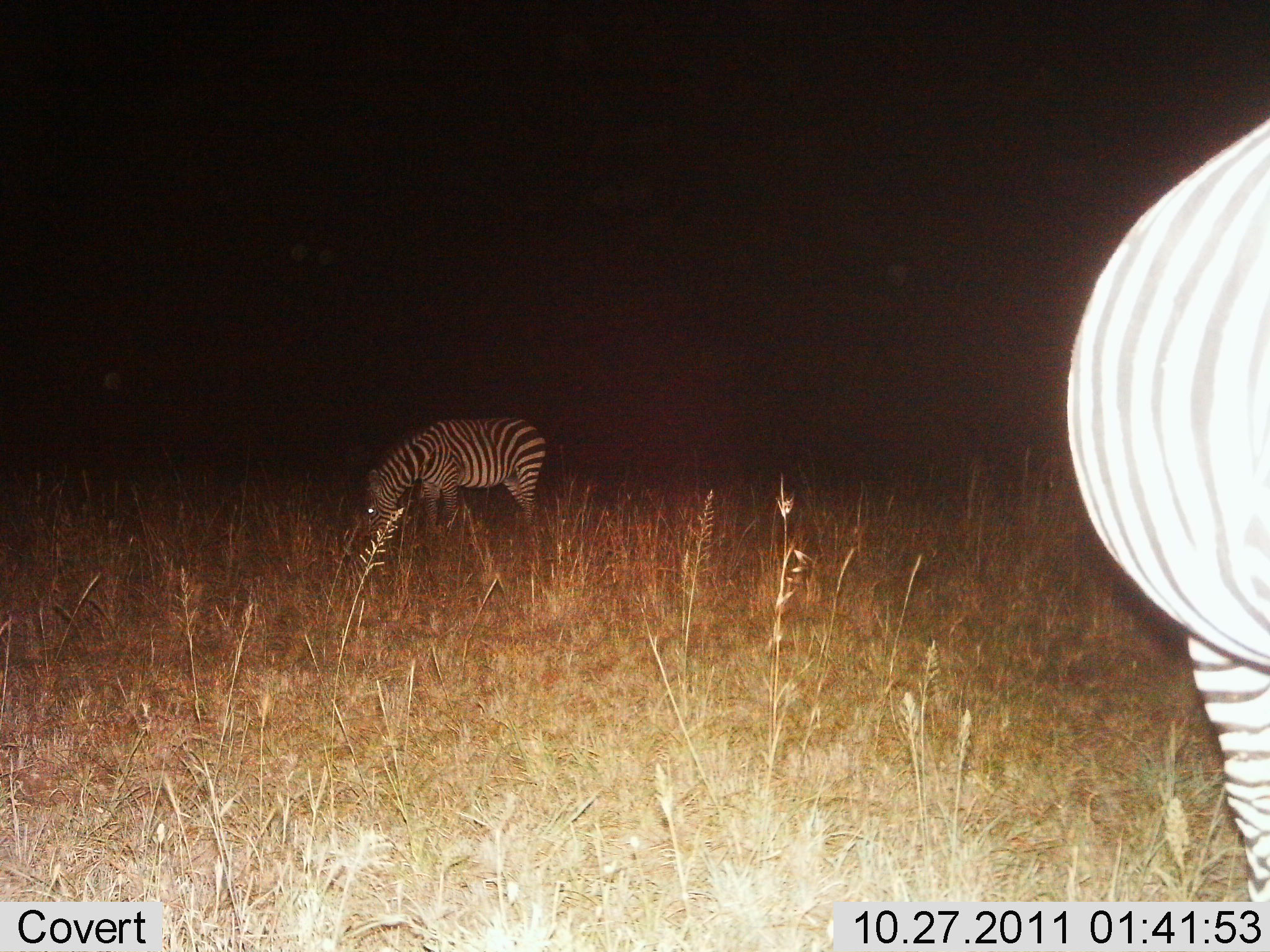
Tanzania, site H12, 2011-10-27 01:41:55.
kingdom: Animalia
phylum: Chordata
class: Mammalia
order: Perissodactyla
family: Equidae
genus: Equus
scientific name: Equus quagga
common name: plains zebra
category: zebra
Zebra (plains zebra) (Equus quagga), count 2. Behavior (volunteer vote fractions): standing 58%, resting 0%, moving 8%, interacting 0%. Young present (vote fraction): 0%. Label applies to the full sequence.